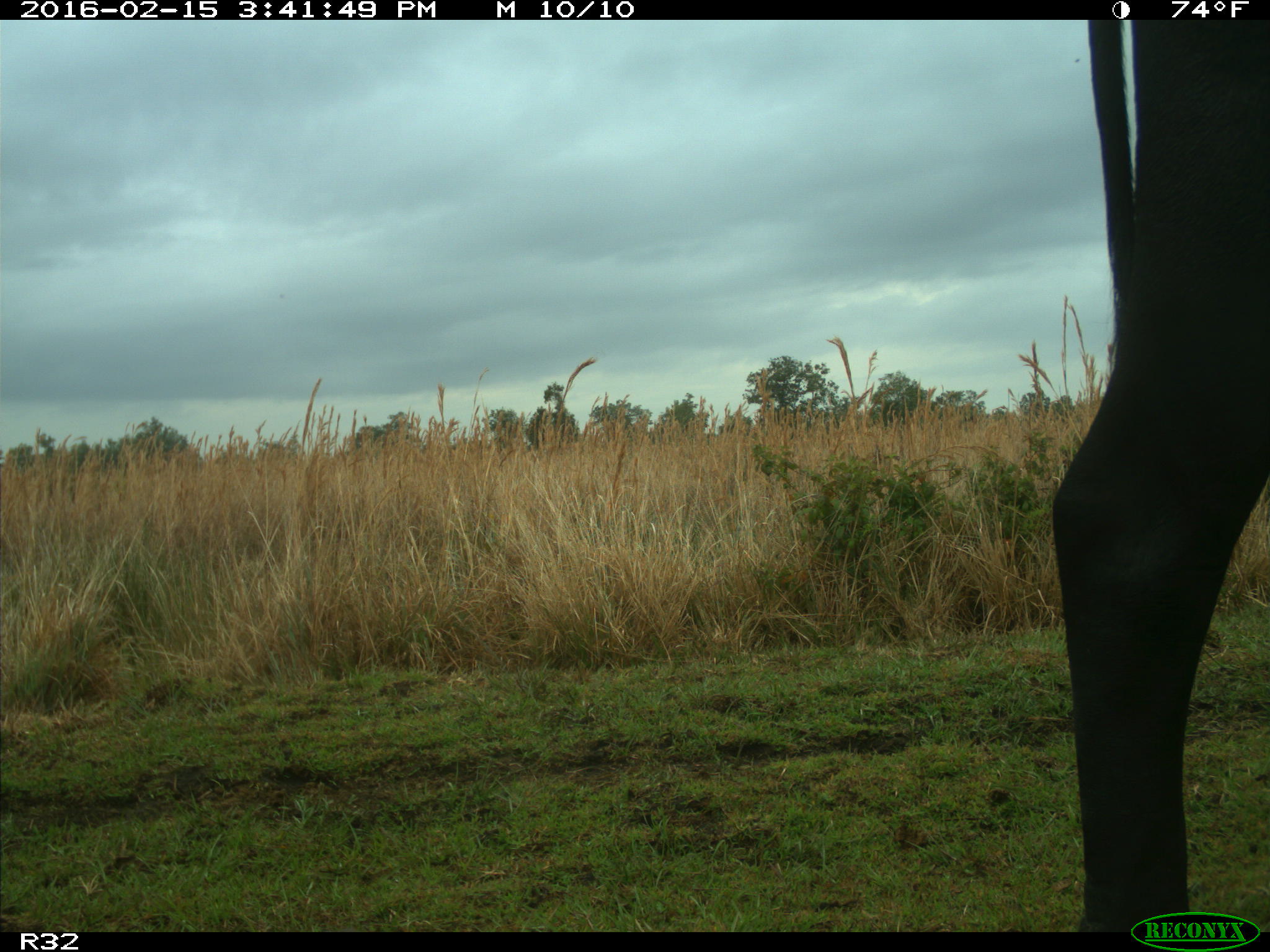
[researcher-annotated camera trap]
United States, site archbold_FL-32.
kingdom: Animalia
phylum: Chordata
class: Mammalia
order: Artiodactyla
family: Bovidae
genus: Bos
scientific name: Bos taurus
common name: domestic cow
Bos taurus (domestic cow).